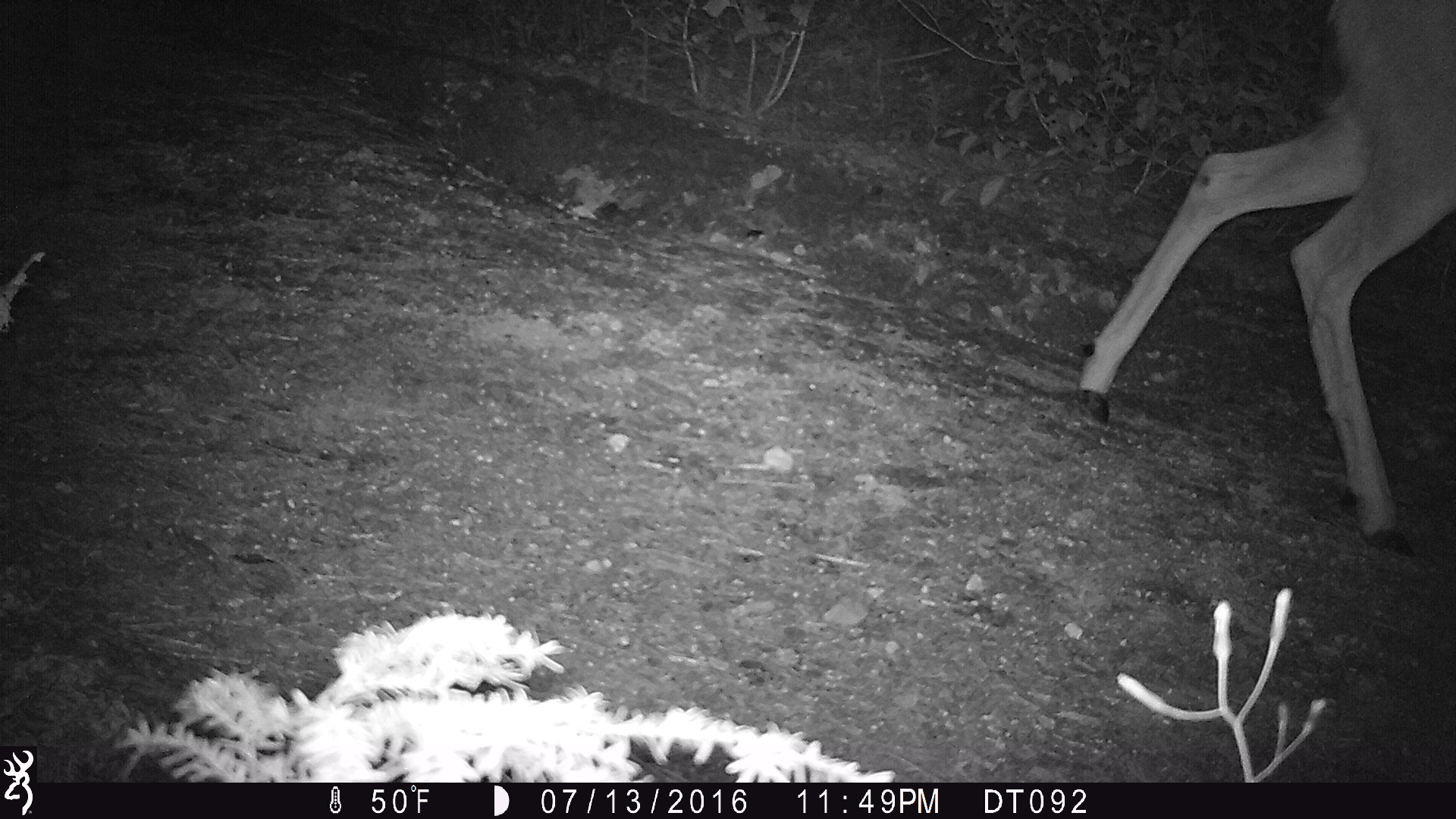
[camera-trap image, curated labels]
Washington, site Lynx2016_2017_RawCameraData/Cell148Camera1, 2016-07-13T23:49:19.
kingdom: Animalia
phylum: Chordata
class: Mammalia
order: Artiodactyla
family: Cervidae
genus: Odocoileus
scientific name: Odocoileus hemionus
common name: mule deer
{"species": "Odocoileus hemionus (mule deer)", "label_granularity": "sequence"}